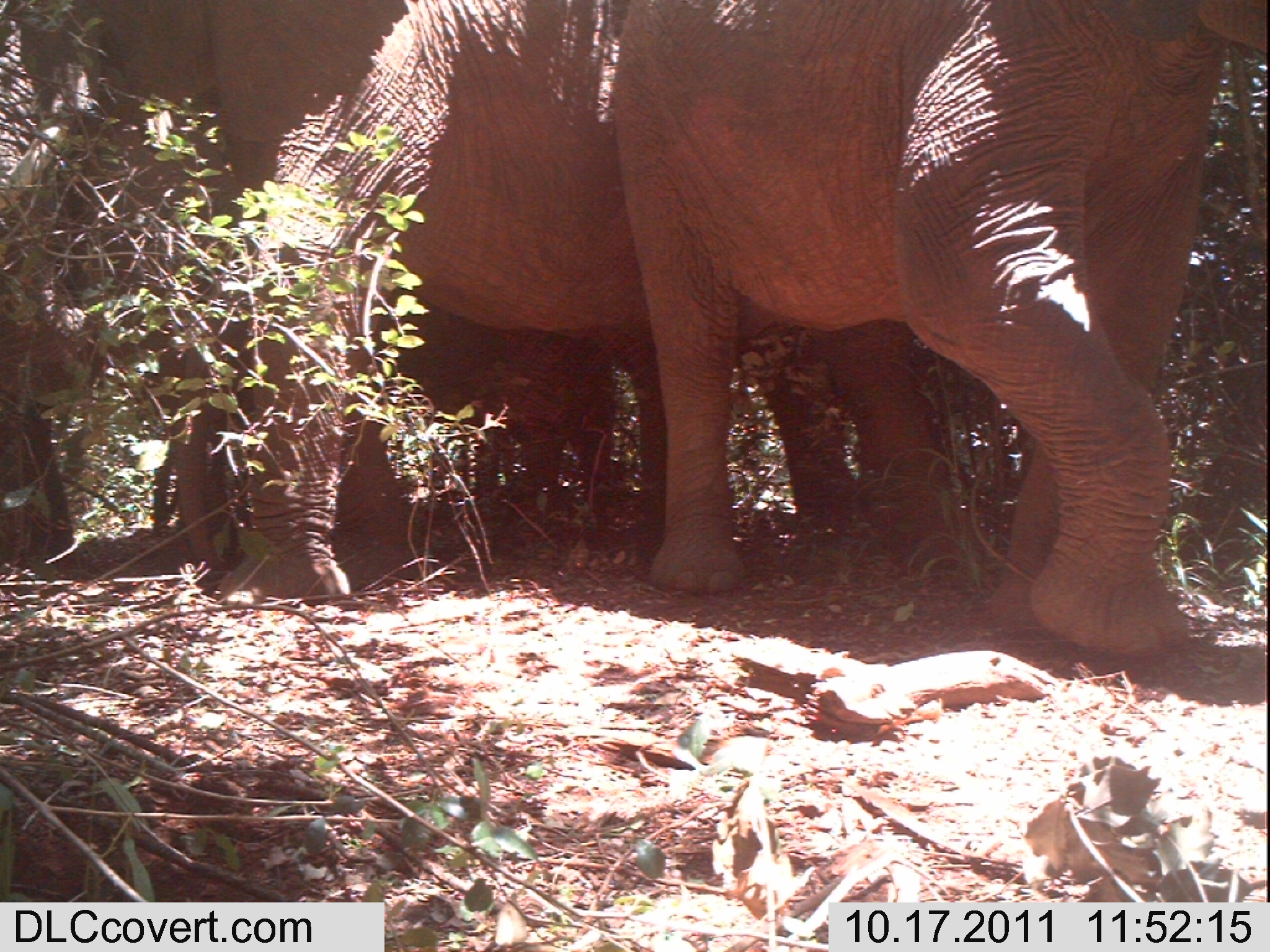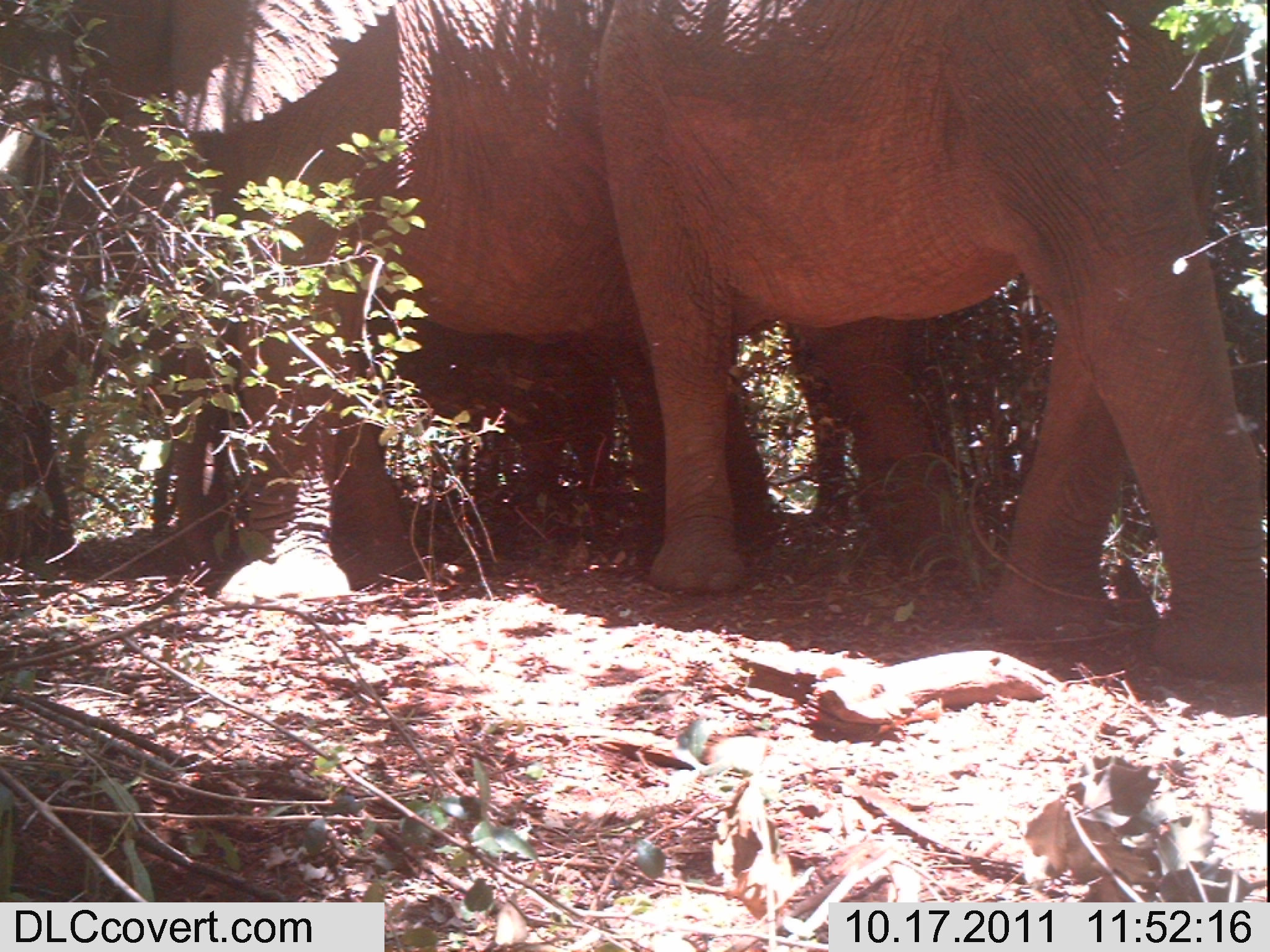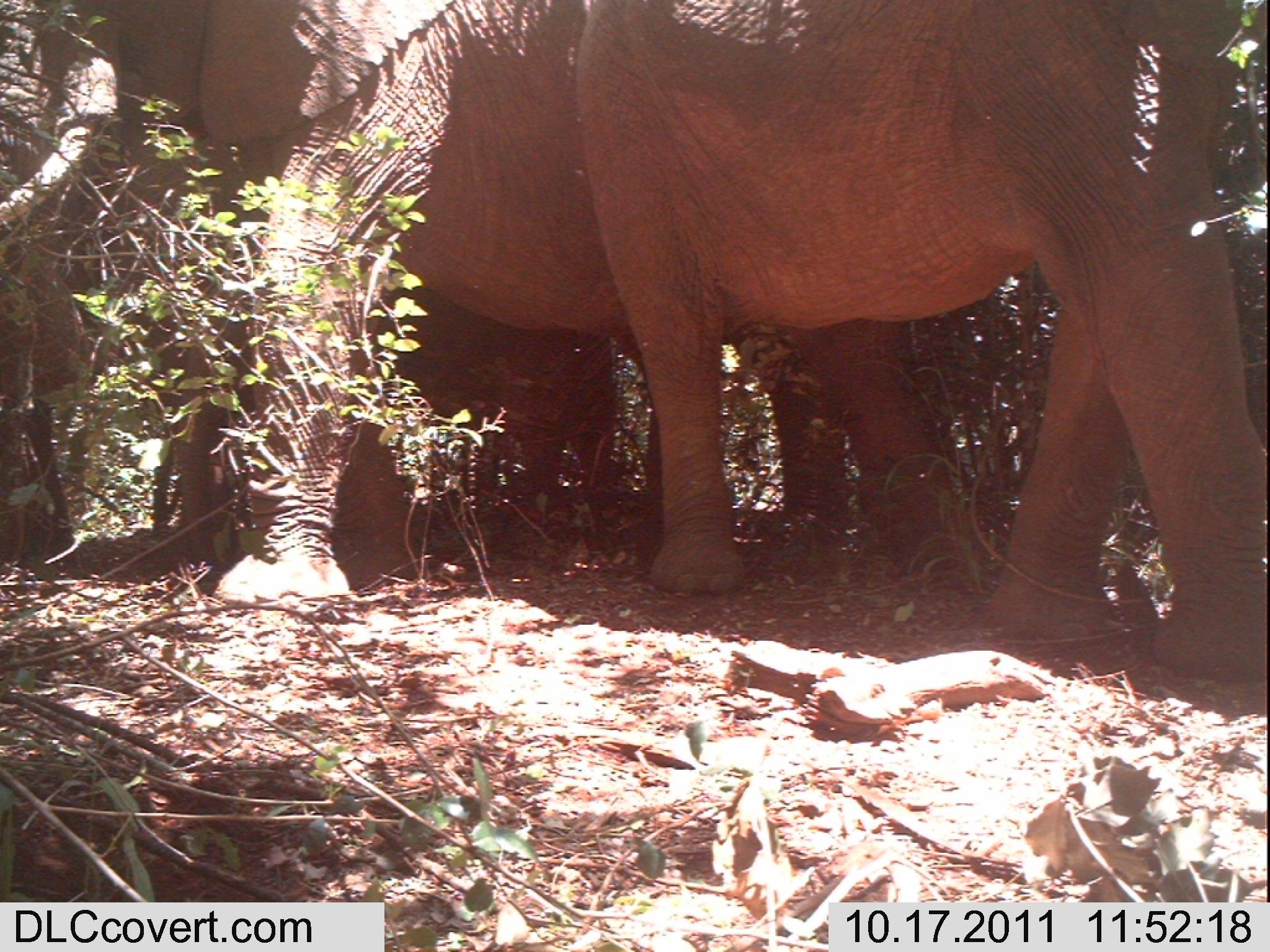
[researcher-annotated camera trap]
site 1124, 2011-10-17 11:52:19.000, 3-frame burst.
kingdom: Animalia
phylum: Chordata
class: Mammalia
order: Proboscidea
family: Elephantidae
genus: Loxodonta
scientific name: Loxodonta africana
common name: african bush elephant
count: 4